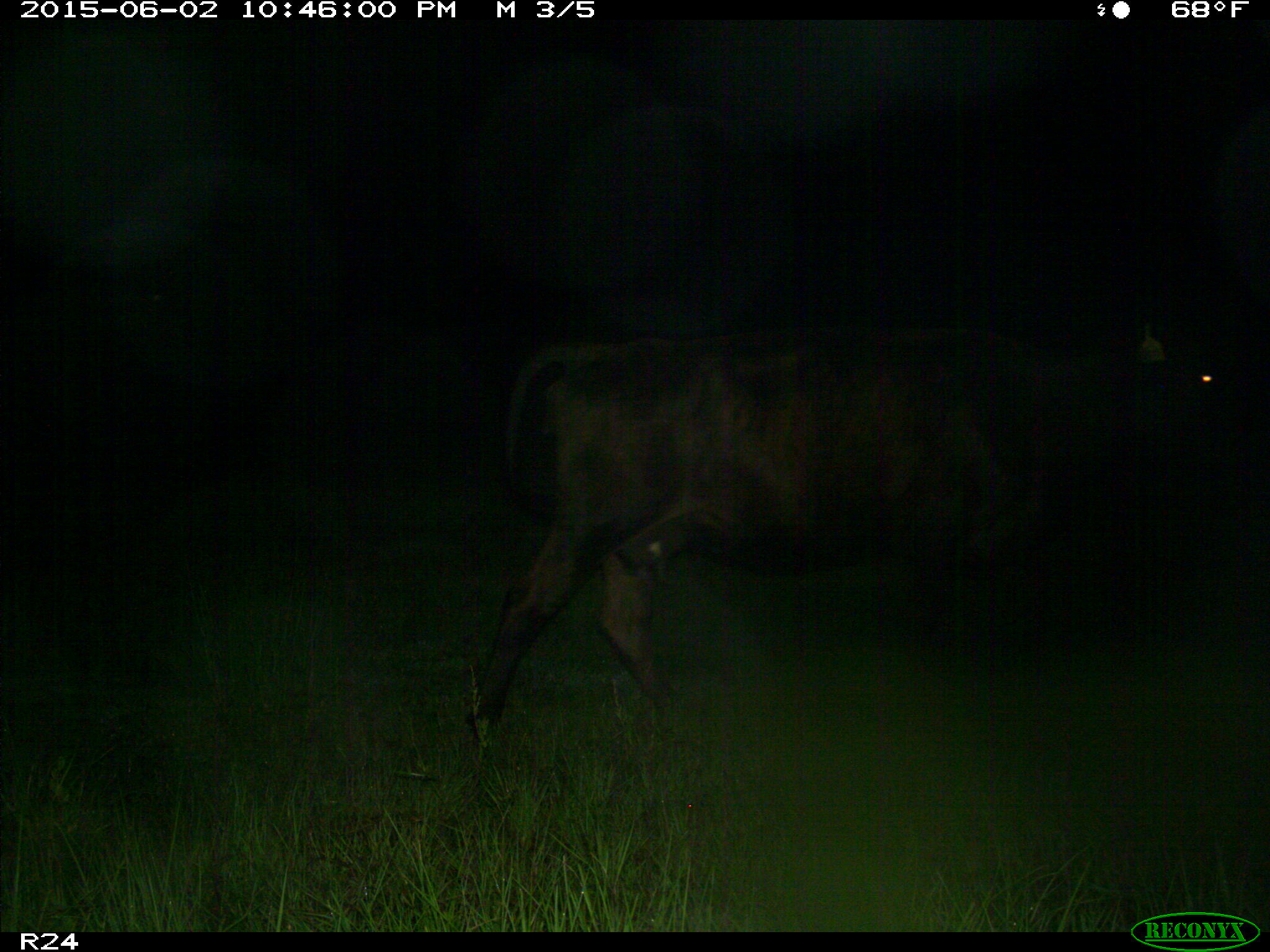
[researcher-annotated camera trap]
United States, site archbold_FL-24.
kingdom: Animalia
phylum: Chordata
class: Mammalia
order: Artiodactyla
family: Bovidae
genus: Bos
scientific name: Bos taurus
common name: domestic cow